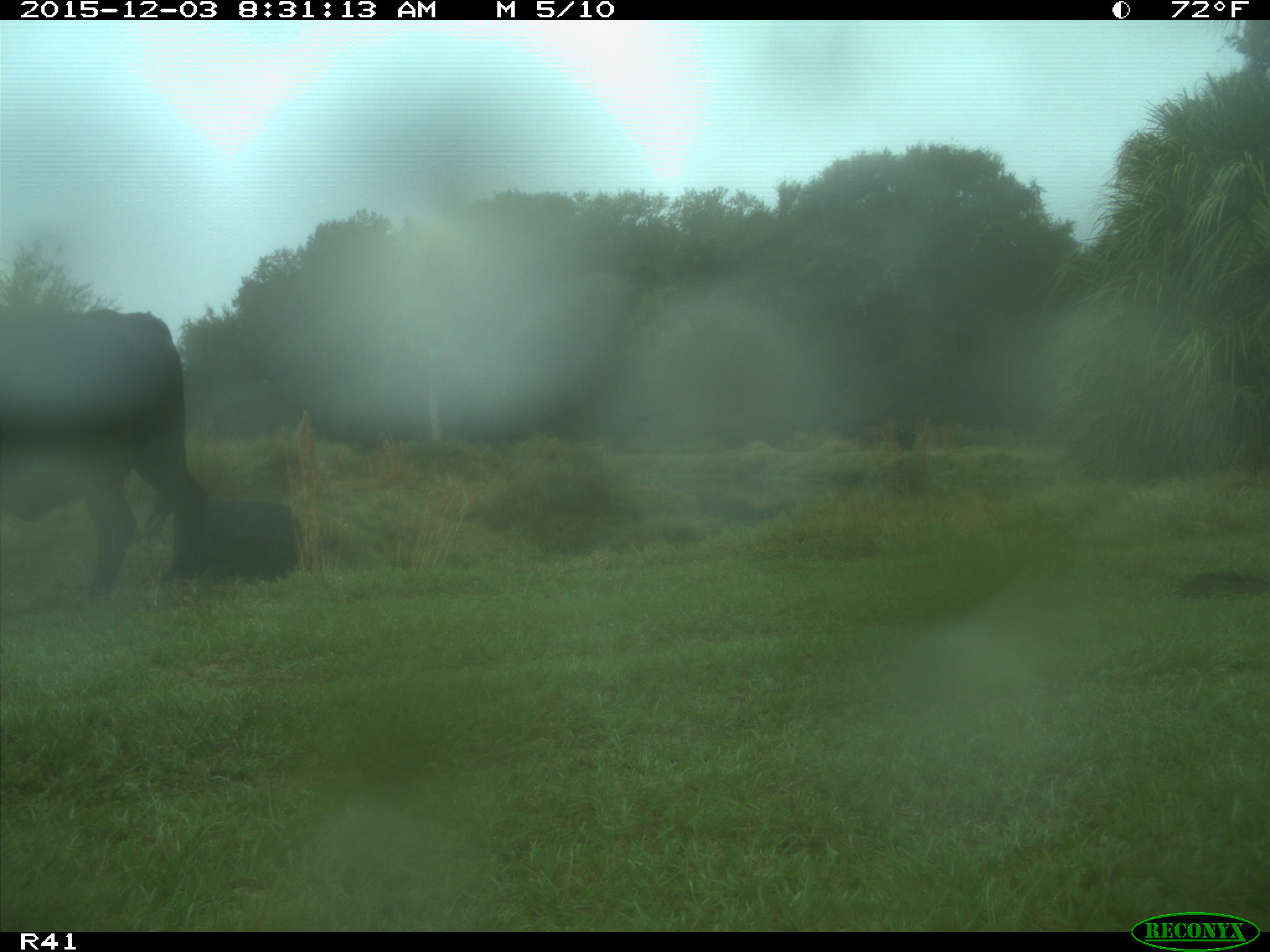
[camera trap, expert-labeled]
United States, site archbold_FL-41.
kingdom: Animalia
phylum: Chordata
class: Mammalia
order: Artiodactyla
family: Bovidae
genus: Bos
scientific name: Bos taurus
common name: domestic cow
Bos taurus (domestic cow).